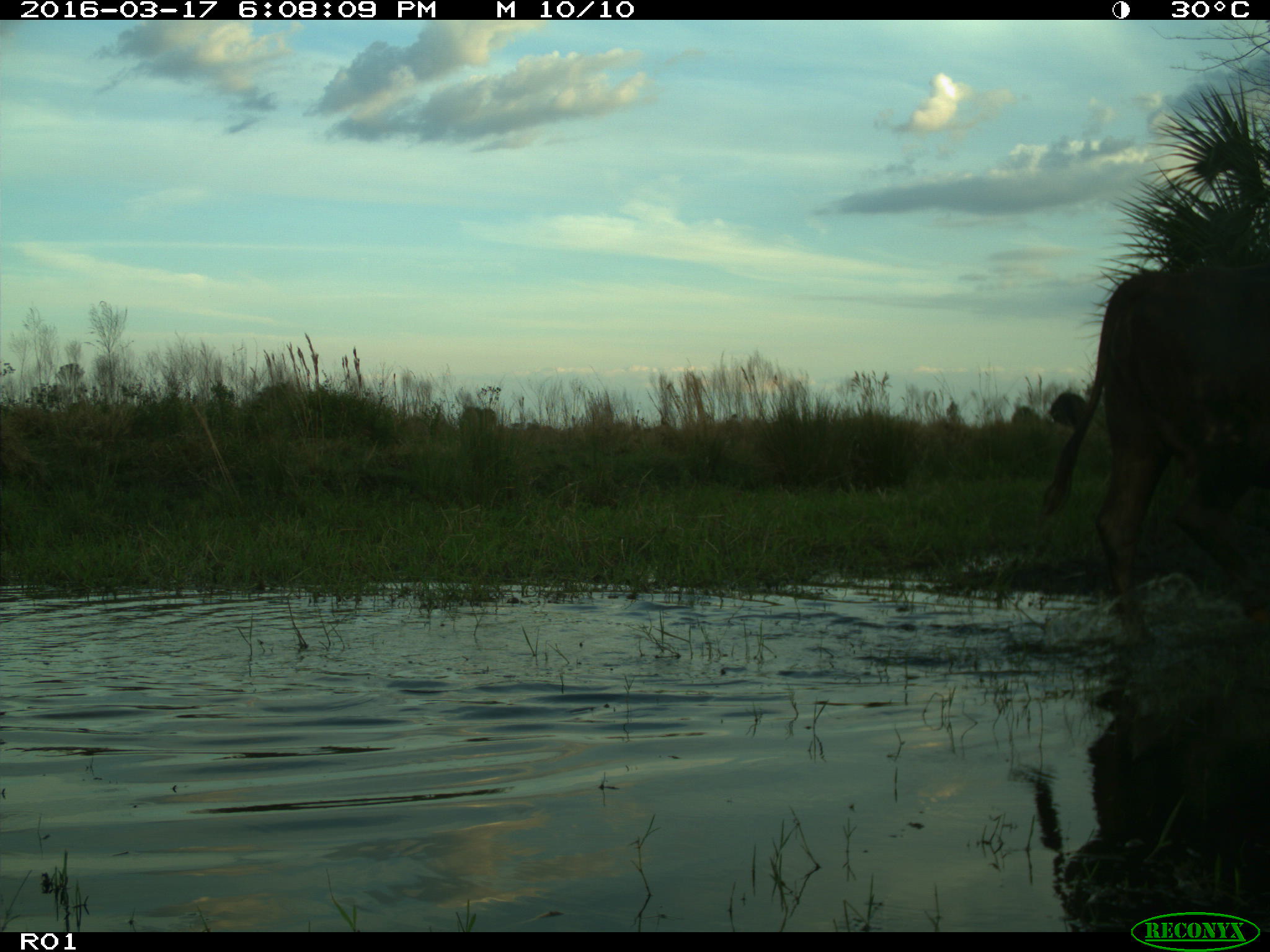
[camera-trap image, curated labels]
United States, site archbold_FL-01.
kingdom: Animalia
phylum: Chordata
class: Mammalia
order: Artiodactyla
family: Bovidae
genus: Bos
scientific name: Bos taurus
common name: domestic cow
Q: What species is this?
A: Bos taurus (domestic cow).